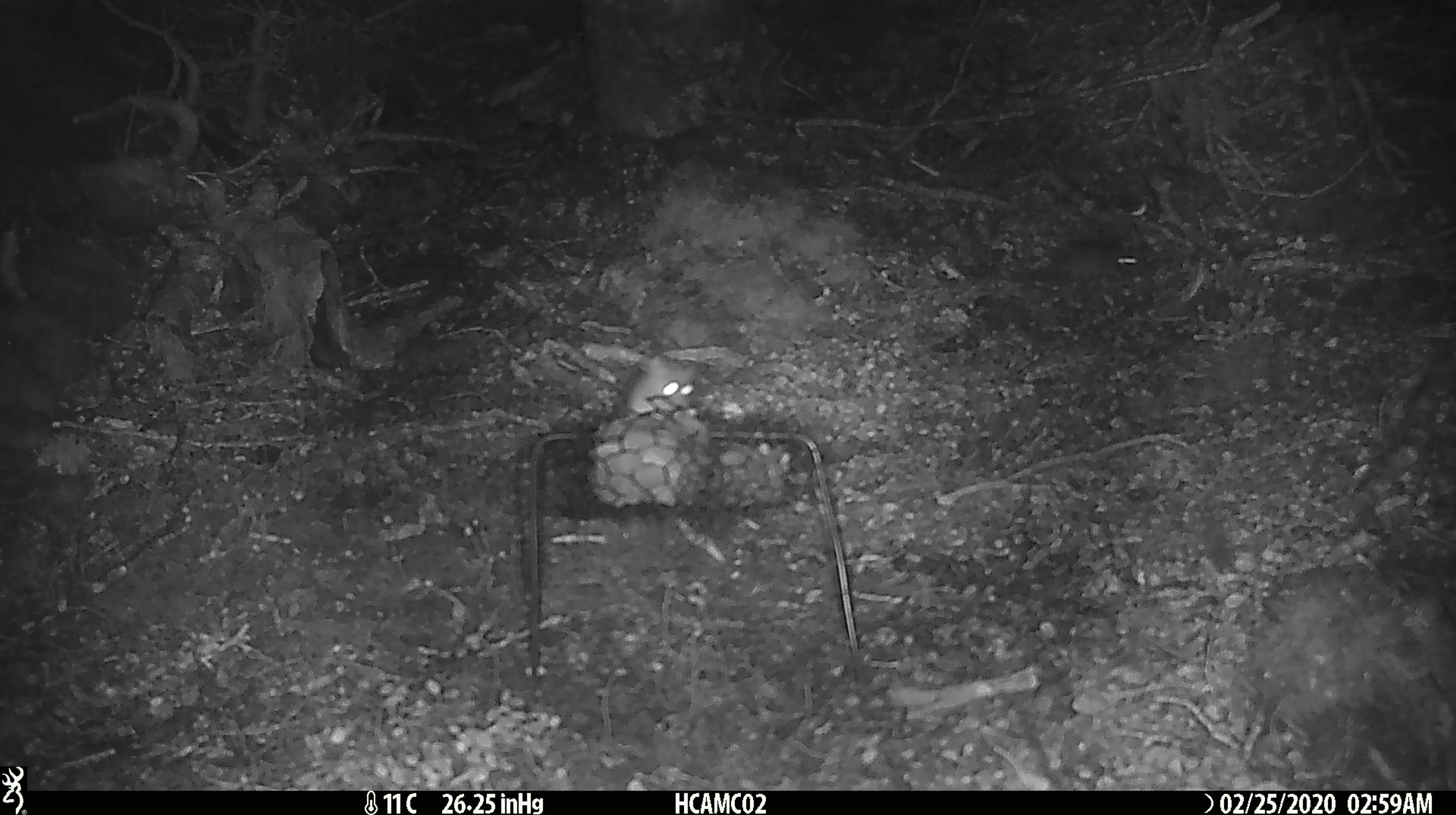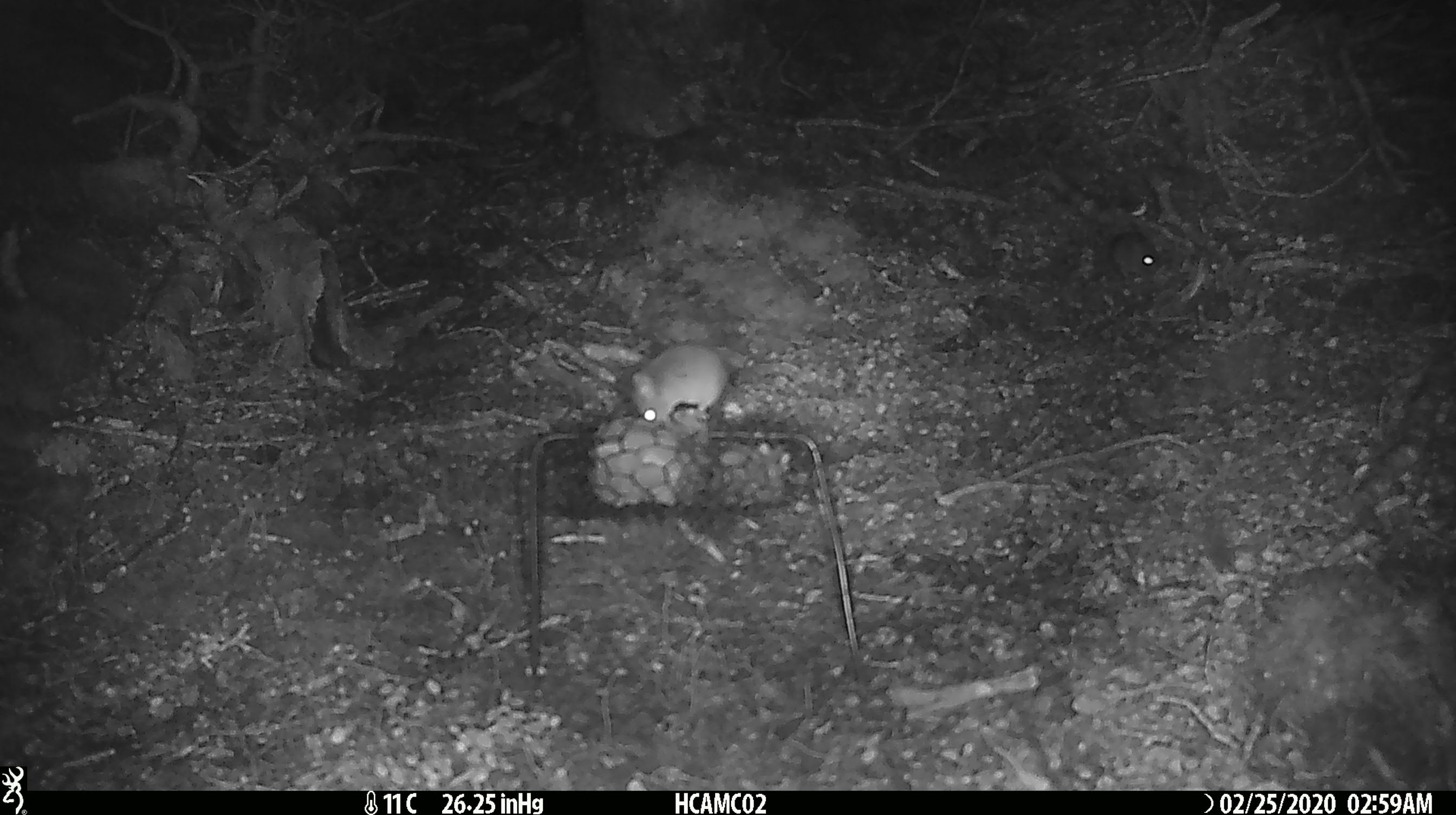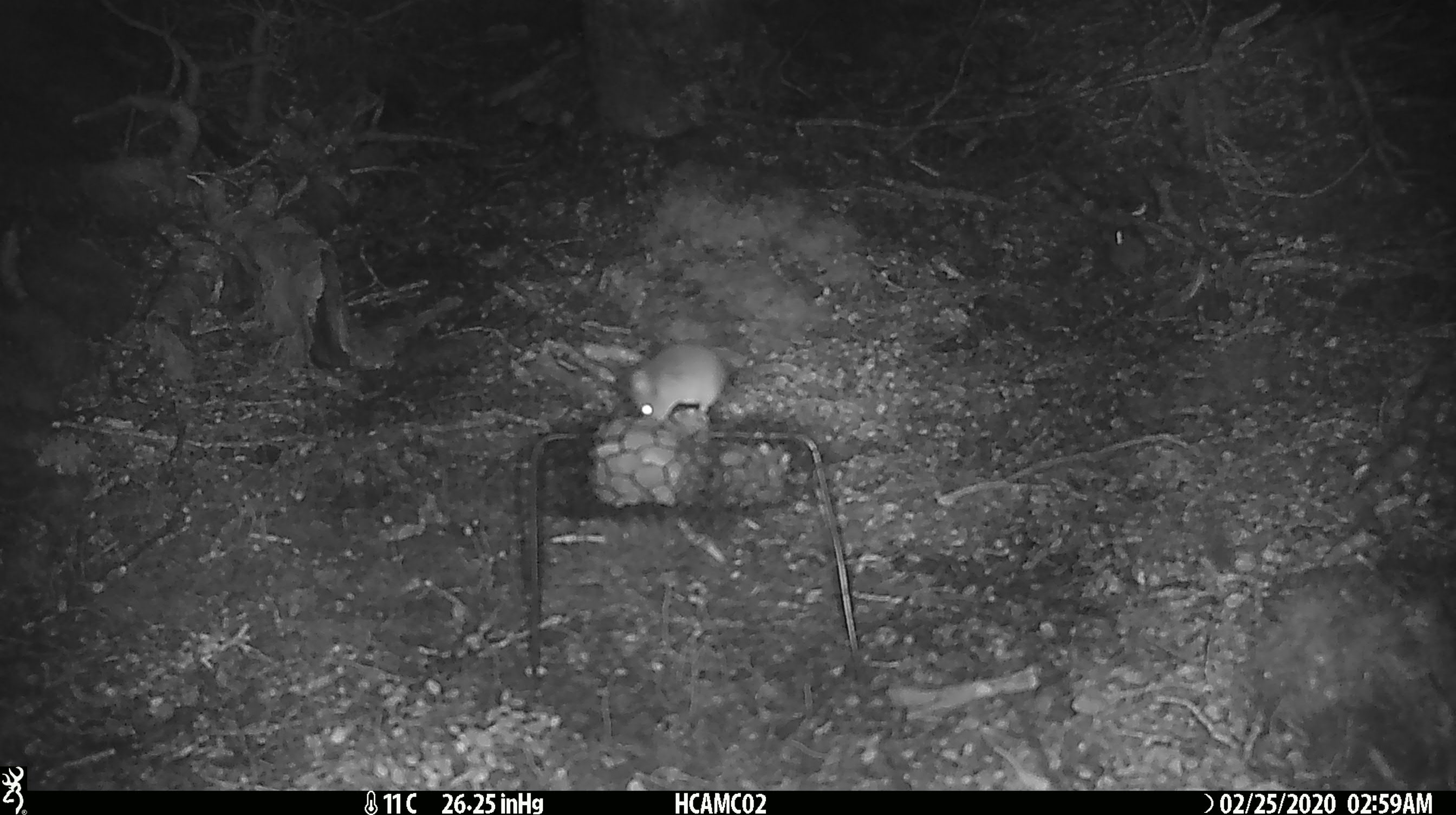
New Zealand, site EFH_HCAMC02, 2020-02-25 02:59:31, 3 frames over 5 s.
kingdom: Animalia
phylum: Chordata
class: Mammalia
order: Rodentia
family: Muridae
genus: Mus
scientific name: Mus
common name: mouse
Mouse (Mus).